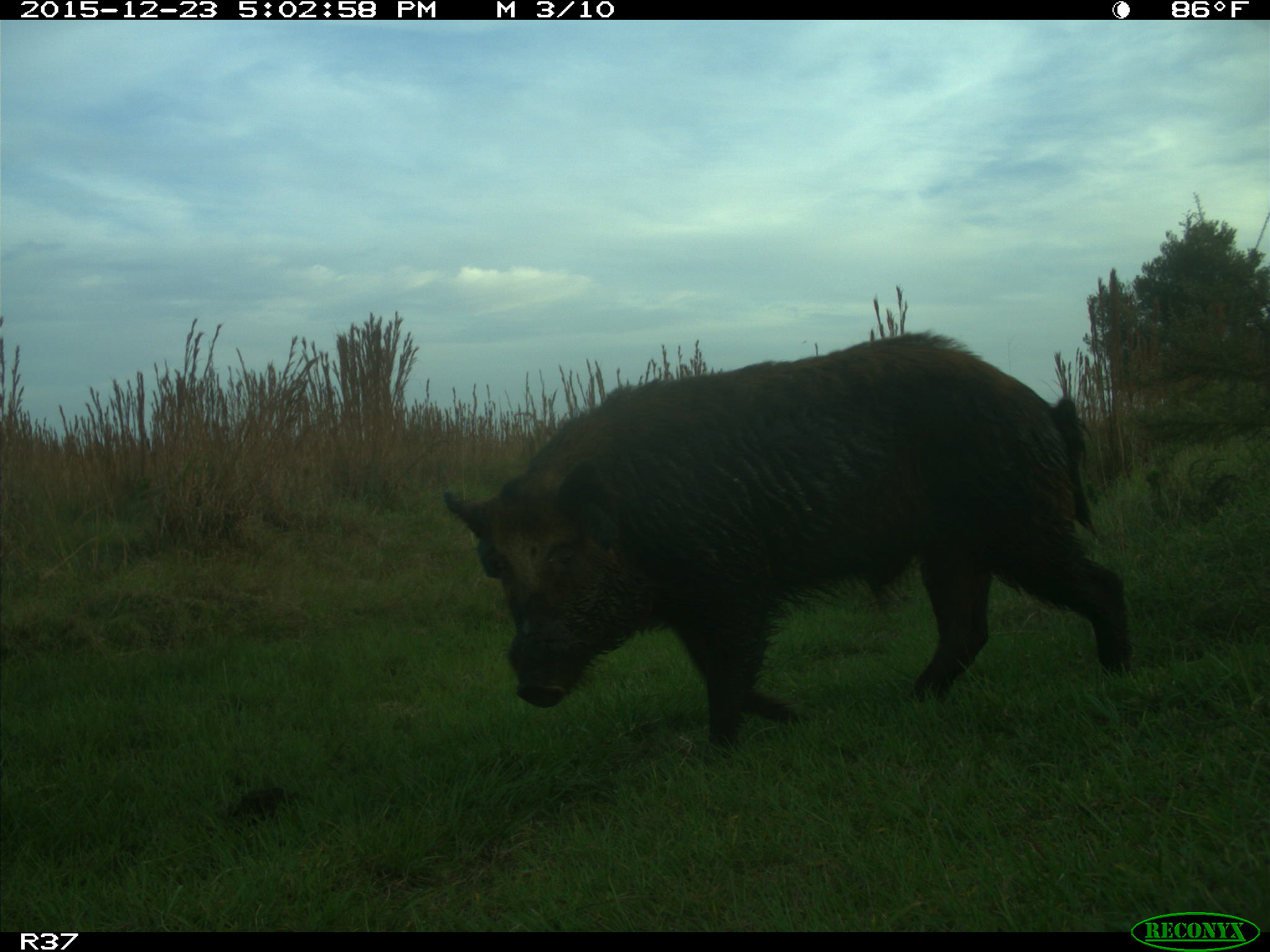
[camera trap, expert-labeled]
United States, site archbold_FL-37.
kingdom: Animalia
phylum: Chordata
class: Mammalia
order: Artiodactyla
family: Suidae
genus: Sus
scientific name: Sus scrofa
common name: wild boar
Sus scrofa (wild boar).